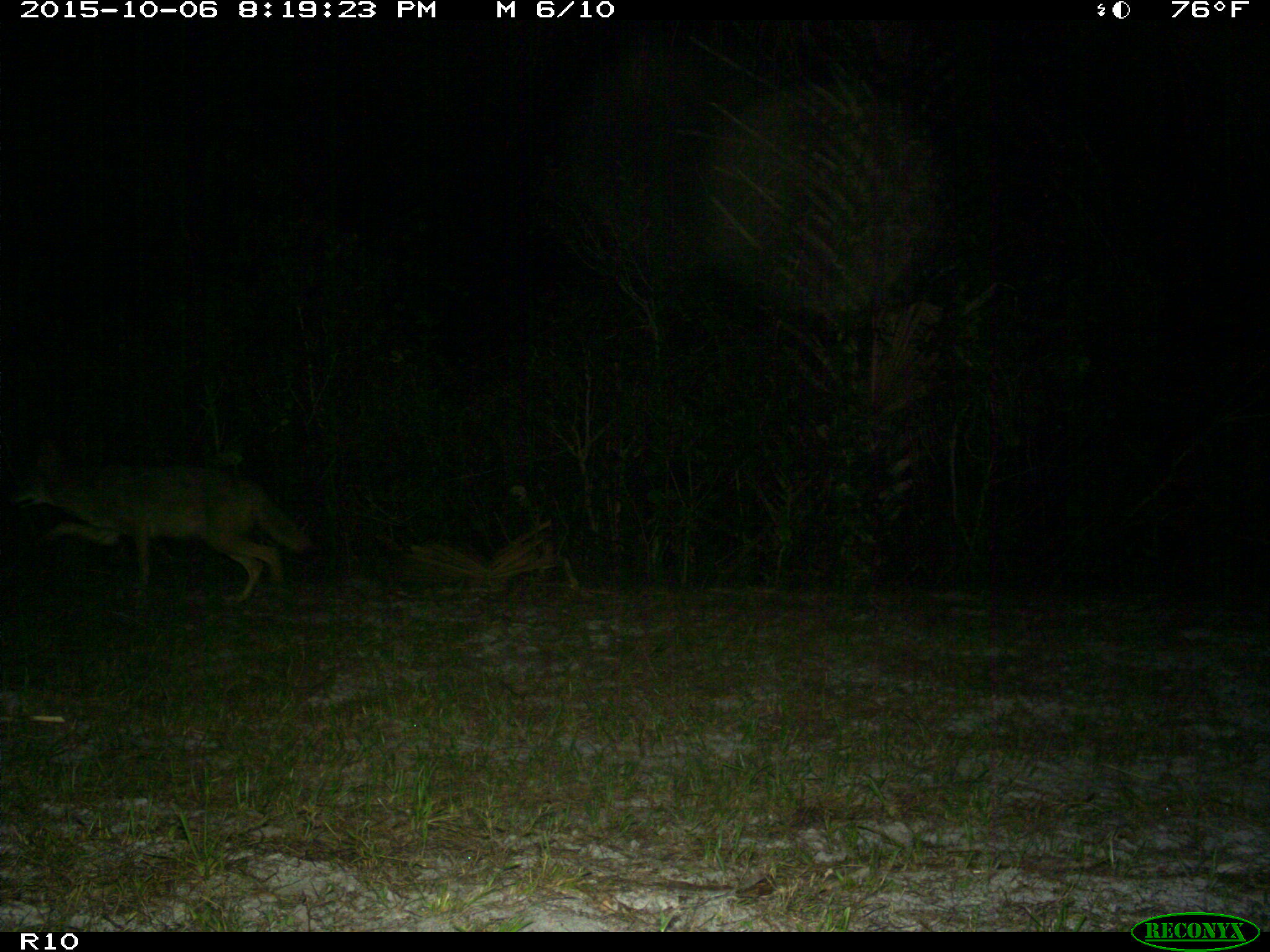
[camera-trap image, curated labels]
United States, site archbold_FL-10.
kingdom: Animalia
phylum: Chordata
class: Mammalia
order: Carnivora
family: Canidae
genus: Canis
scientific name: Canis latrans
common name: coyote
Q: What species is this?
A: Canis latrans (coyote).